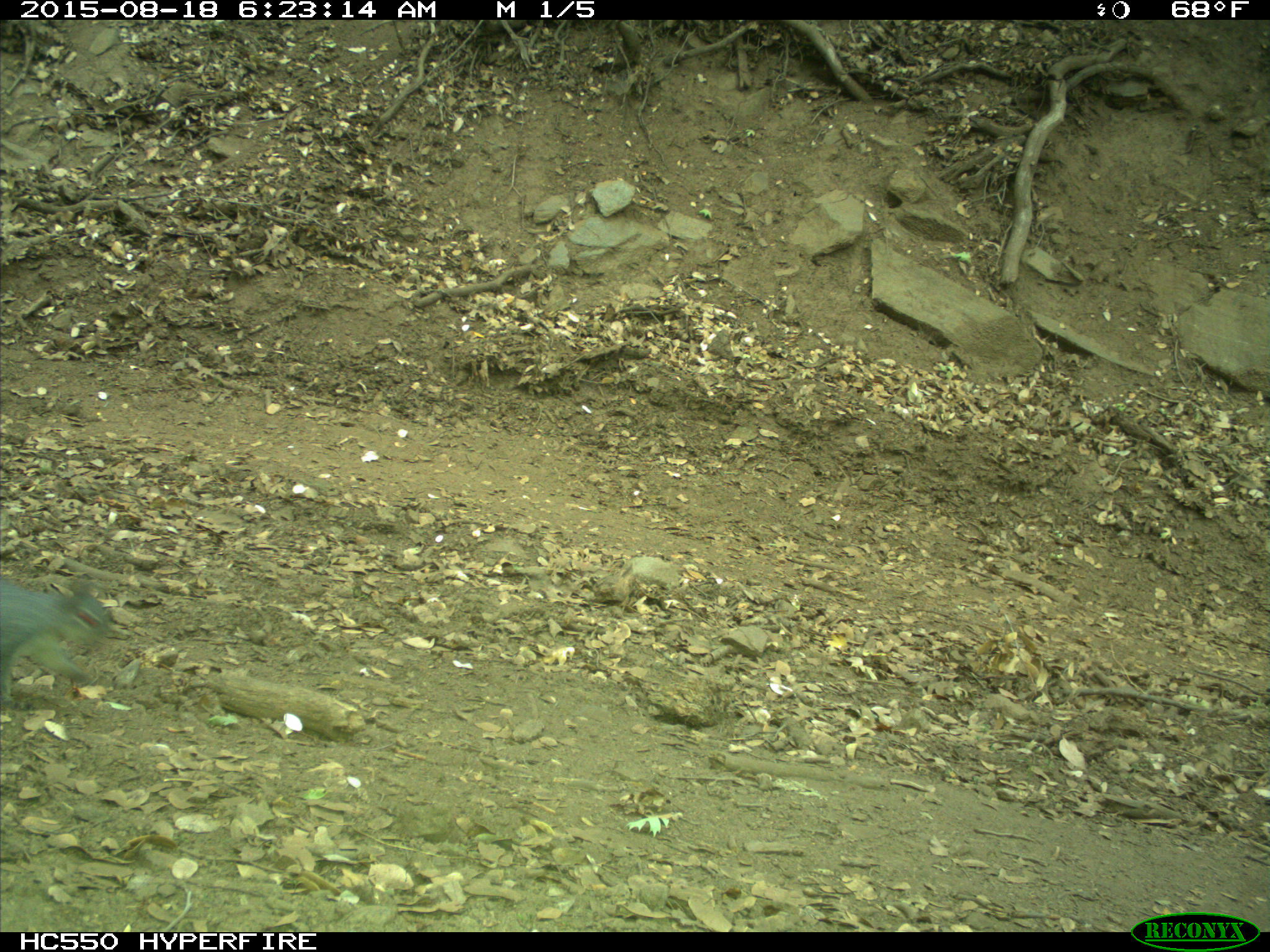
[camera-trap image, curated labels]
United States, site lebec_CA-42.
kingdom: Animalia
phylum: Chordata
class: Mammalia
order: Rodentia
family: Sciuridae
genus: Sciurus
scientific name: Sciurus carolinensis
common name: eastern gray squirrel